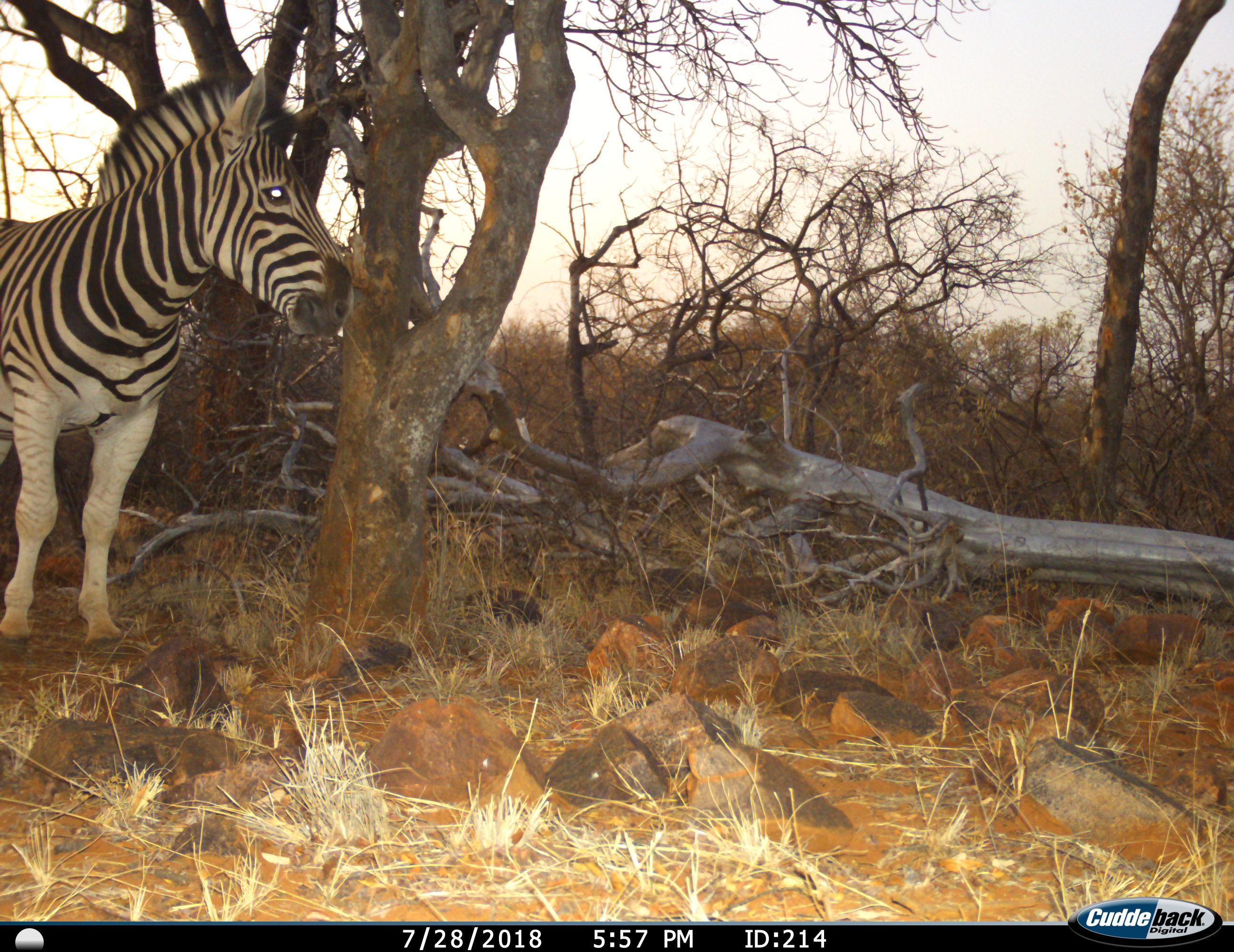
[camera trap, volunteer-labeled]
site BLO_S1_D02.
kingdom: Animalia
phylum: Chordata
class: Mammalia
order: Perissodactyla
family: Equidae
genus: Equus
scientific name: Equus quagga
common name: plains zebra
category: zebraplains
Zebraplains (plains zebra) (Equus quagga), count 1. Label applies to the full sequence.